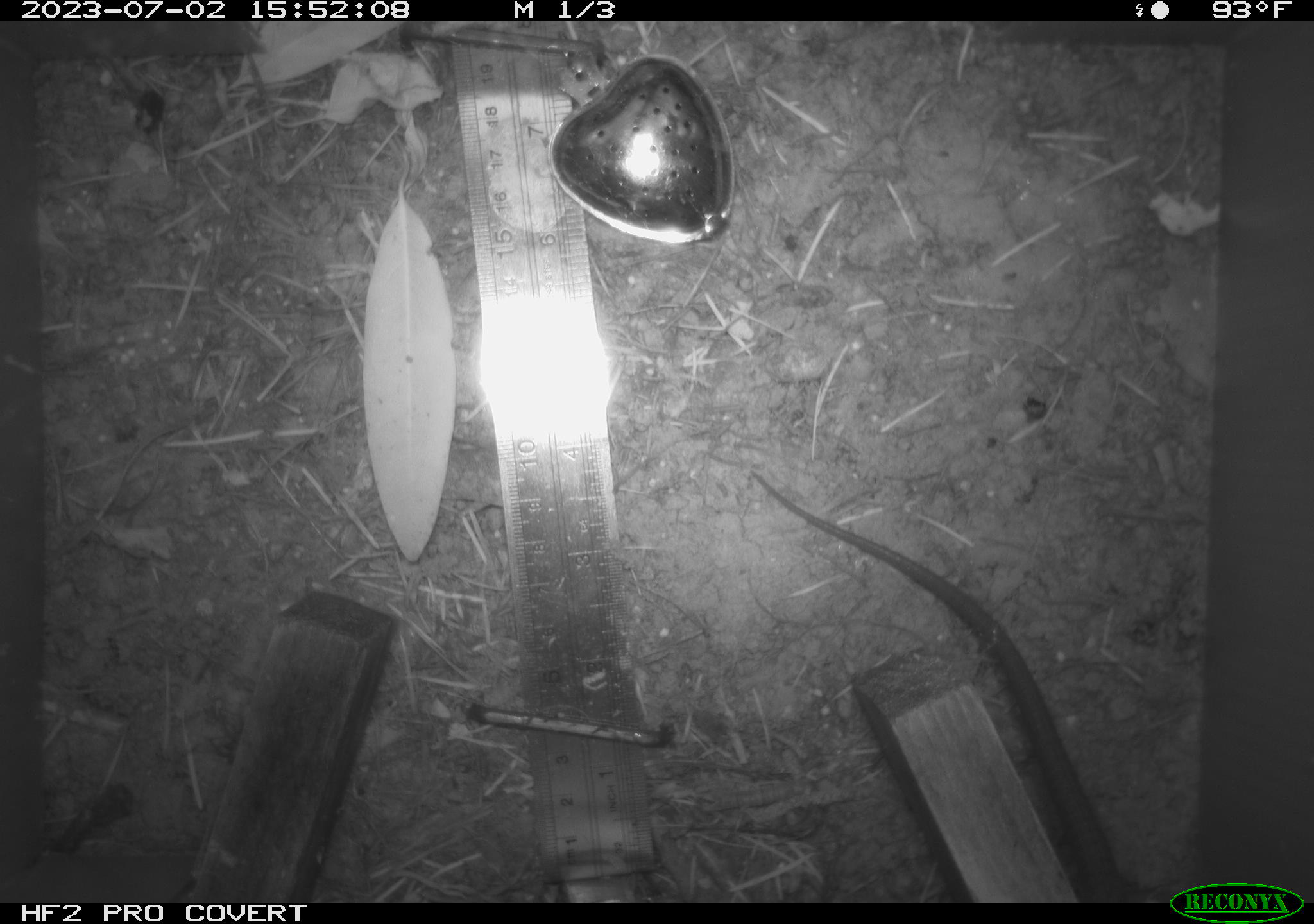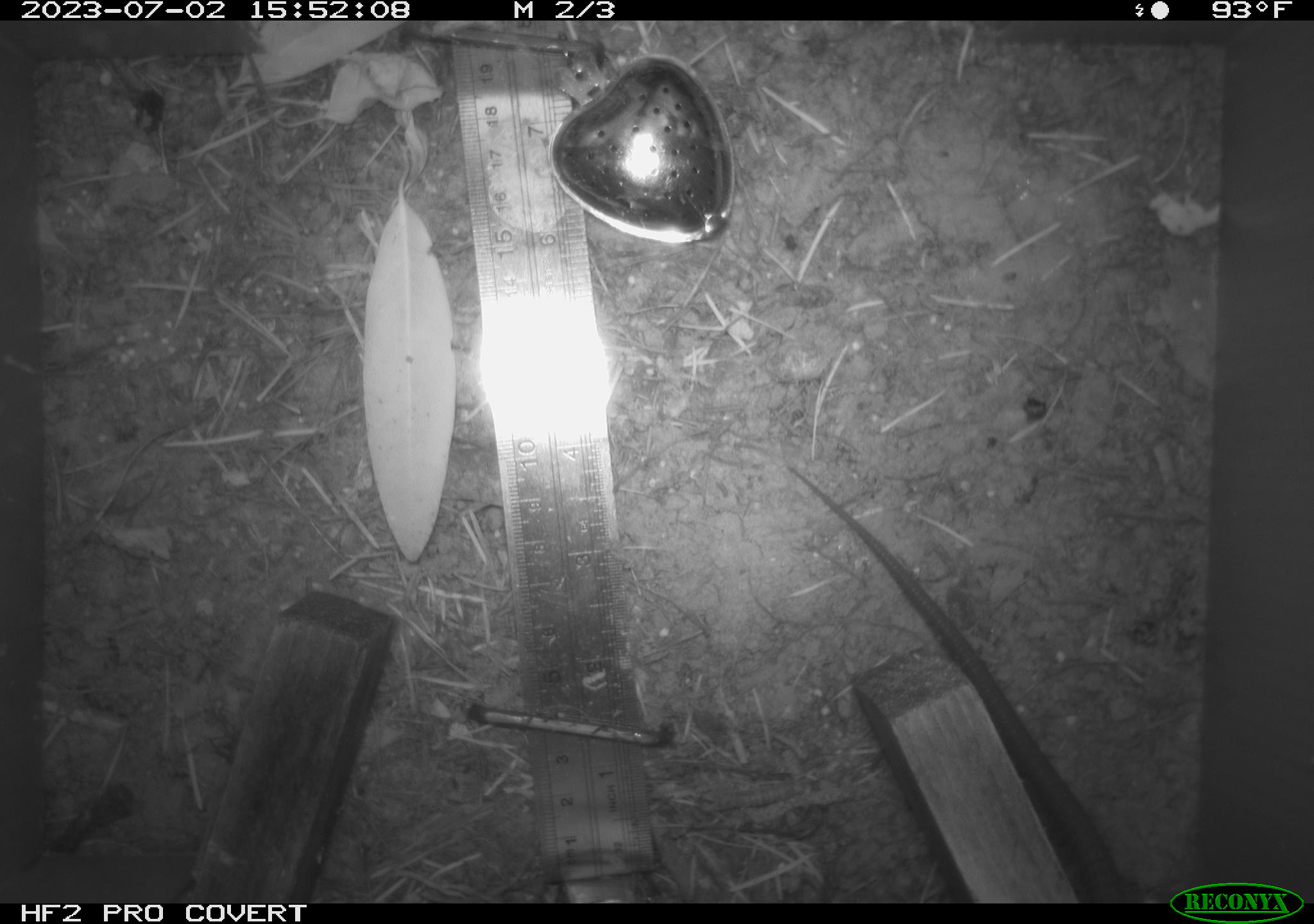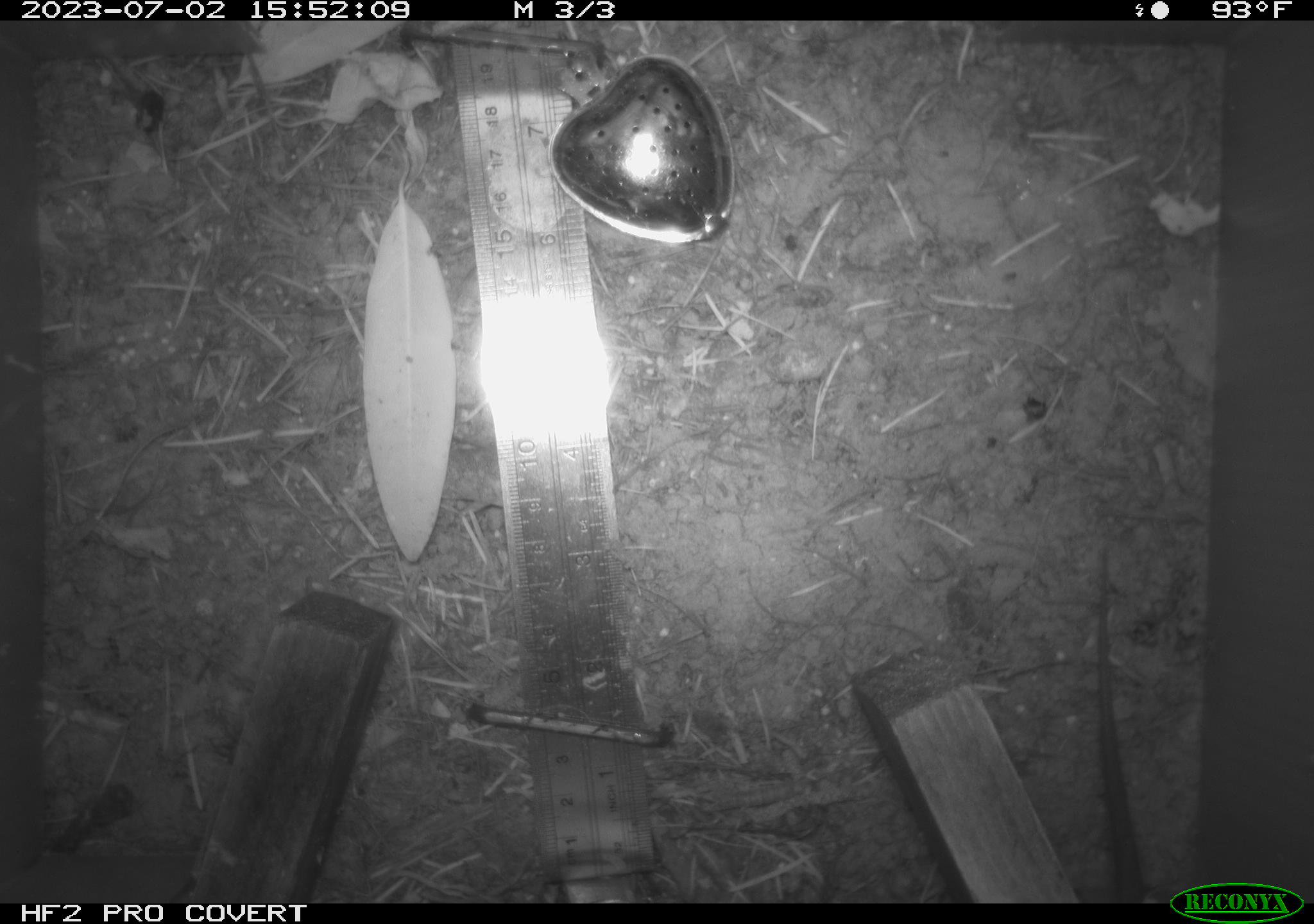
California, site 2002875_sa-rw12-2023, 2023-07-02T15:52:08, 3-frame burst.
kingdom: Animalia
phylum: Chordata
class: Reptilia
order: Squamata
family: Anguidae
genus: Elgaria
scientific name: Elgaria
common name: alligator lizards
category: elgaria species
Elgaria species (alligator lizards) (Elgaria).